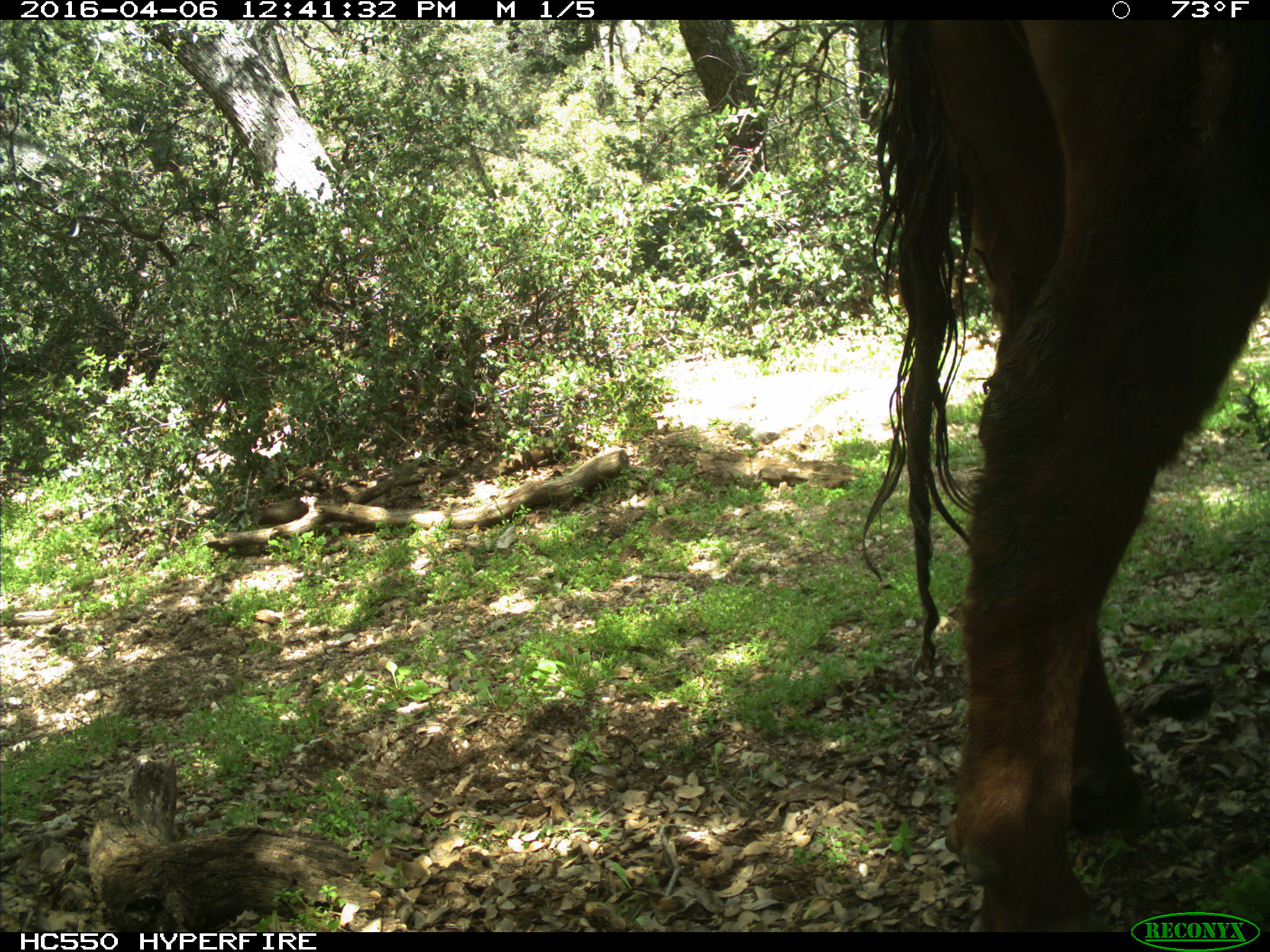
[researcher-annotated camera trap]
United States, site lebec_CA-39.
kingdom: Animalia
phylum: Chordata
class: Mammalia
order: Artiodactyla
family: Bovidae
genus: Bos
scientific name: Bos taurus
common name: domestic cow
Bos taurus (domestic cow).